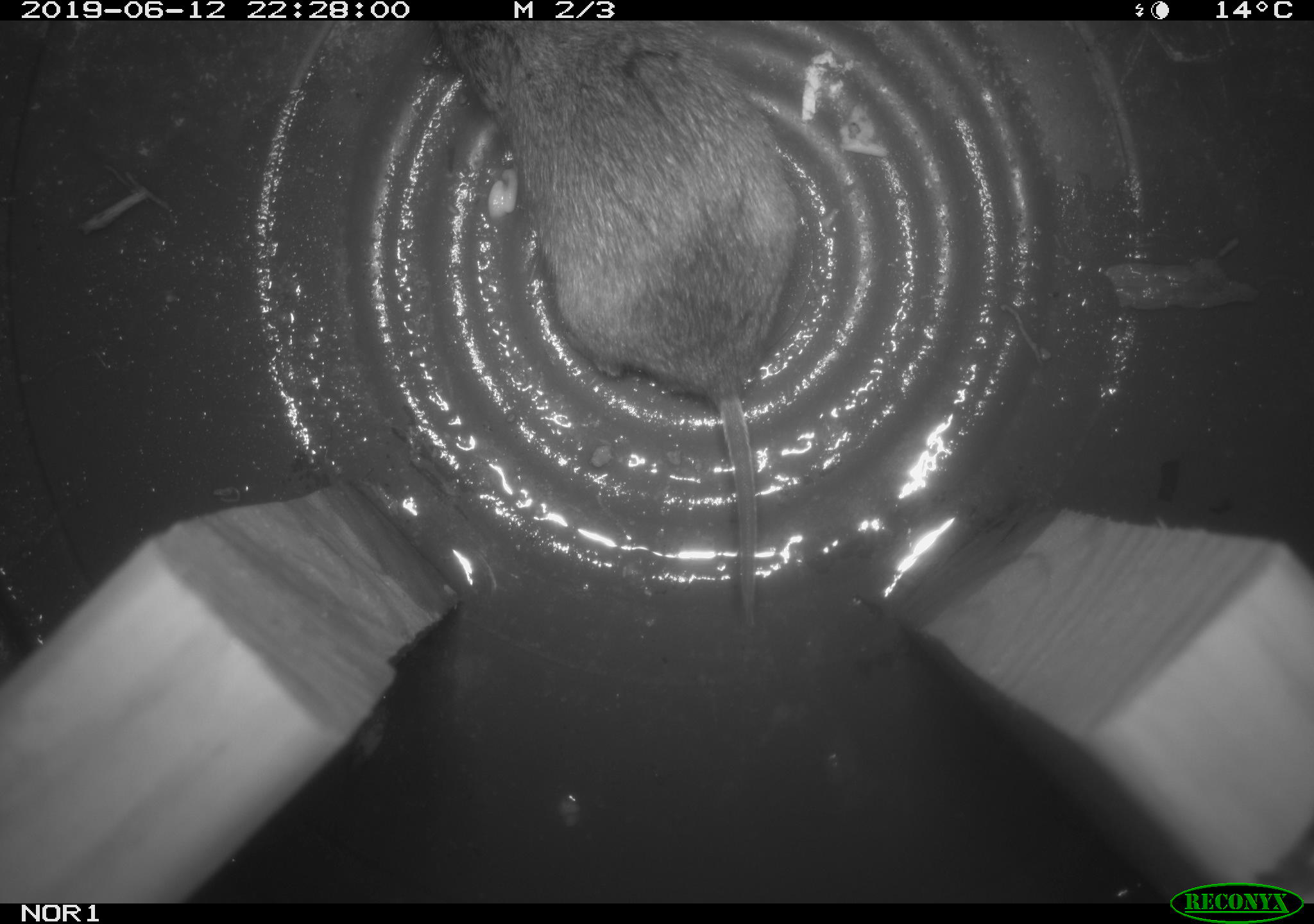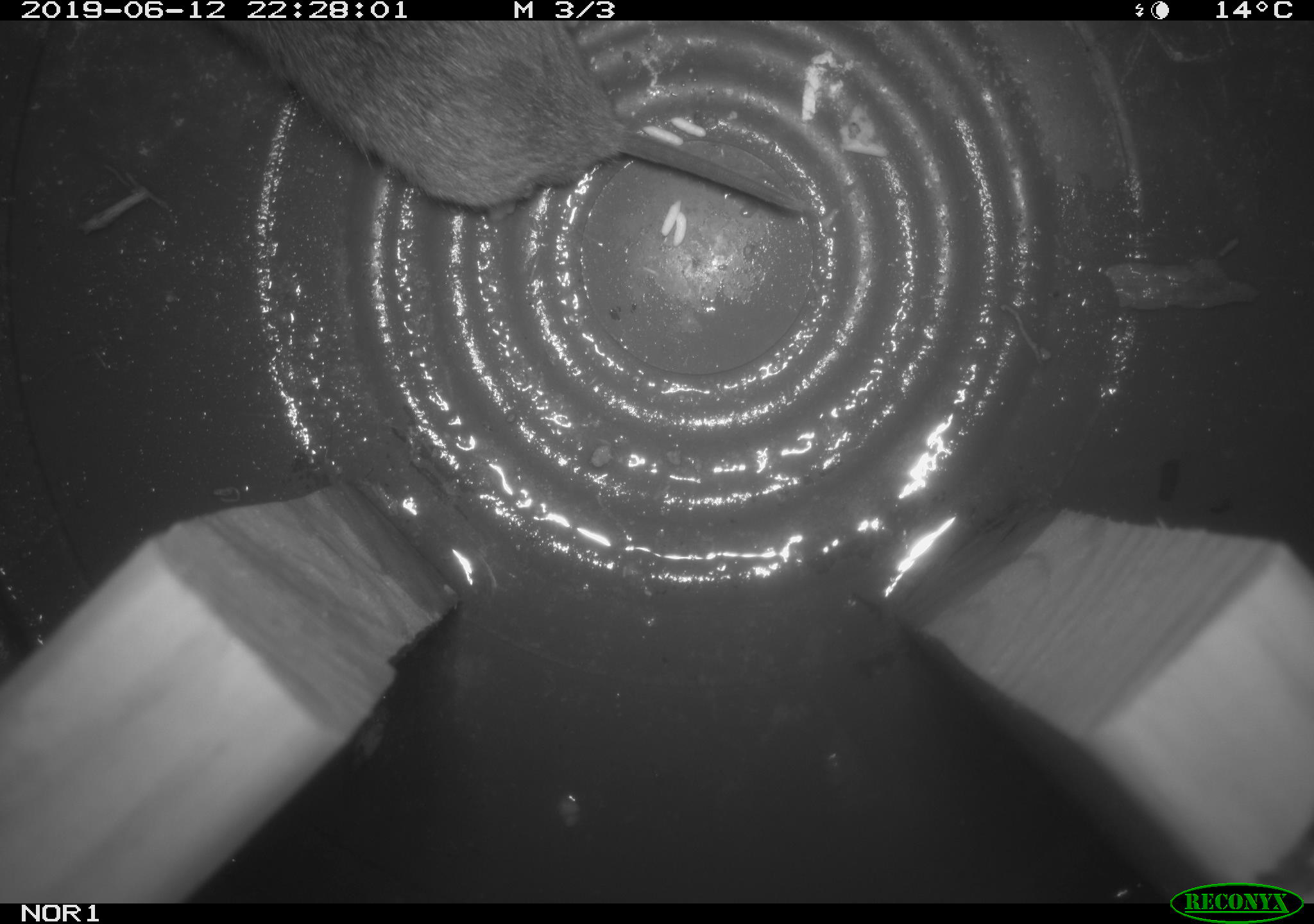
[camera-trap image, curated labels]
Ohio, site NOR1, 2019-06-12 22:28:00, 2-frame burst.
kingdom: Animalia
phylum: Chordata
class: Mammalia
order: Rodentia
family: Cricetidae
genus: Microtus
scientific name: Microtus pennsylvanicus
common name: meadow vole